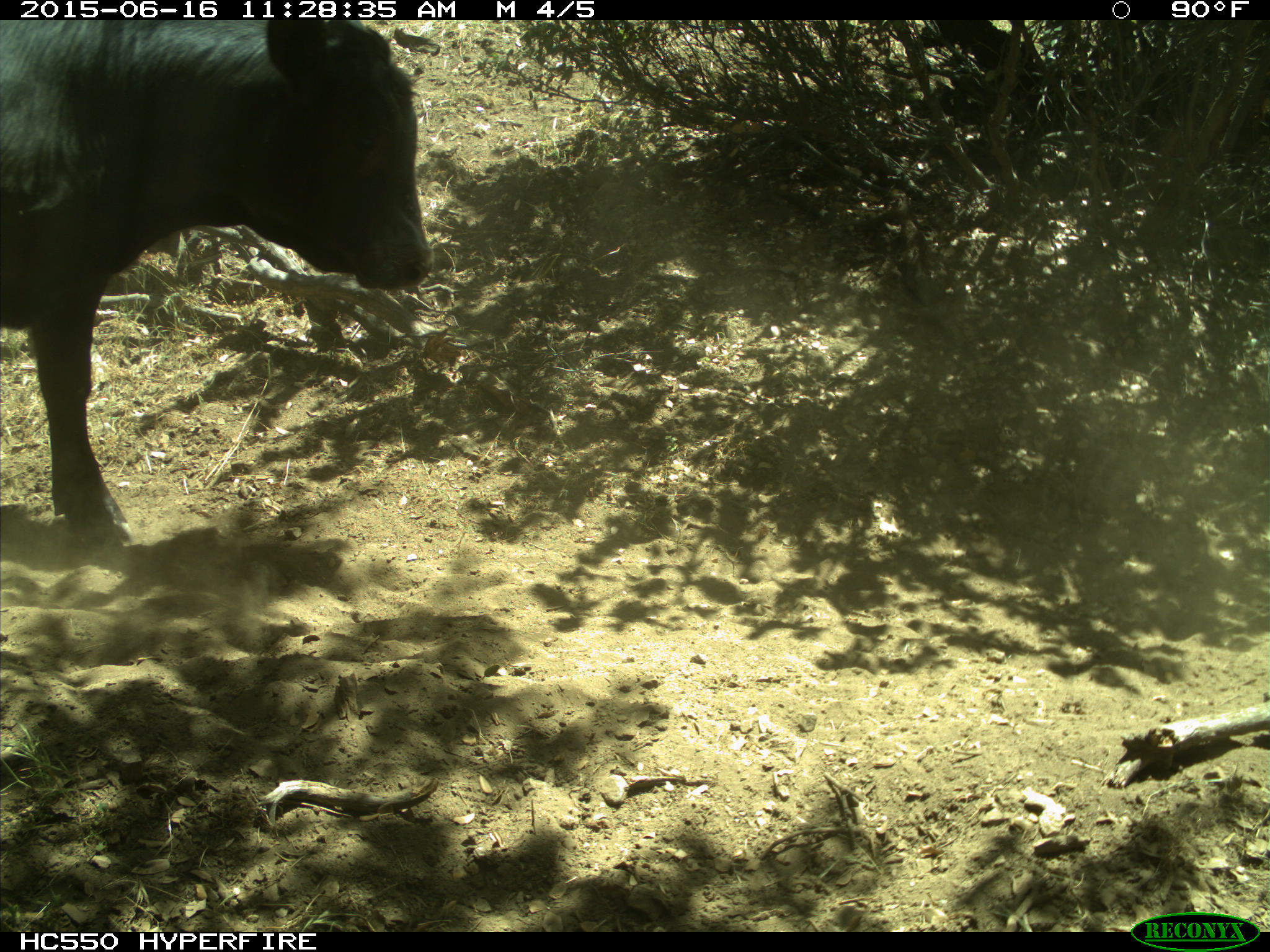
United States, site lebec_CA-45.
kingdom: Animalia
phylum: Chordata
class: Mammalia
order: Artiodactyla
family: Bovidae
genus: Bos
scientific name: Bos taurus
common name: domestic cow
Bos taurus (domestic cow).